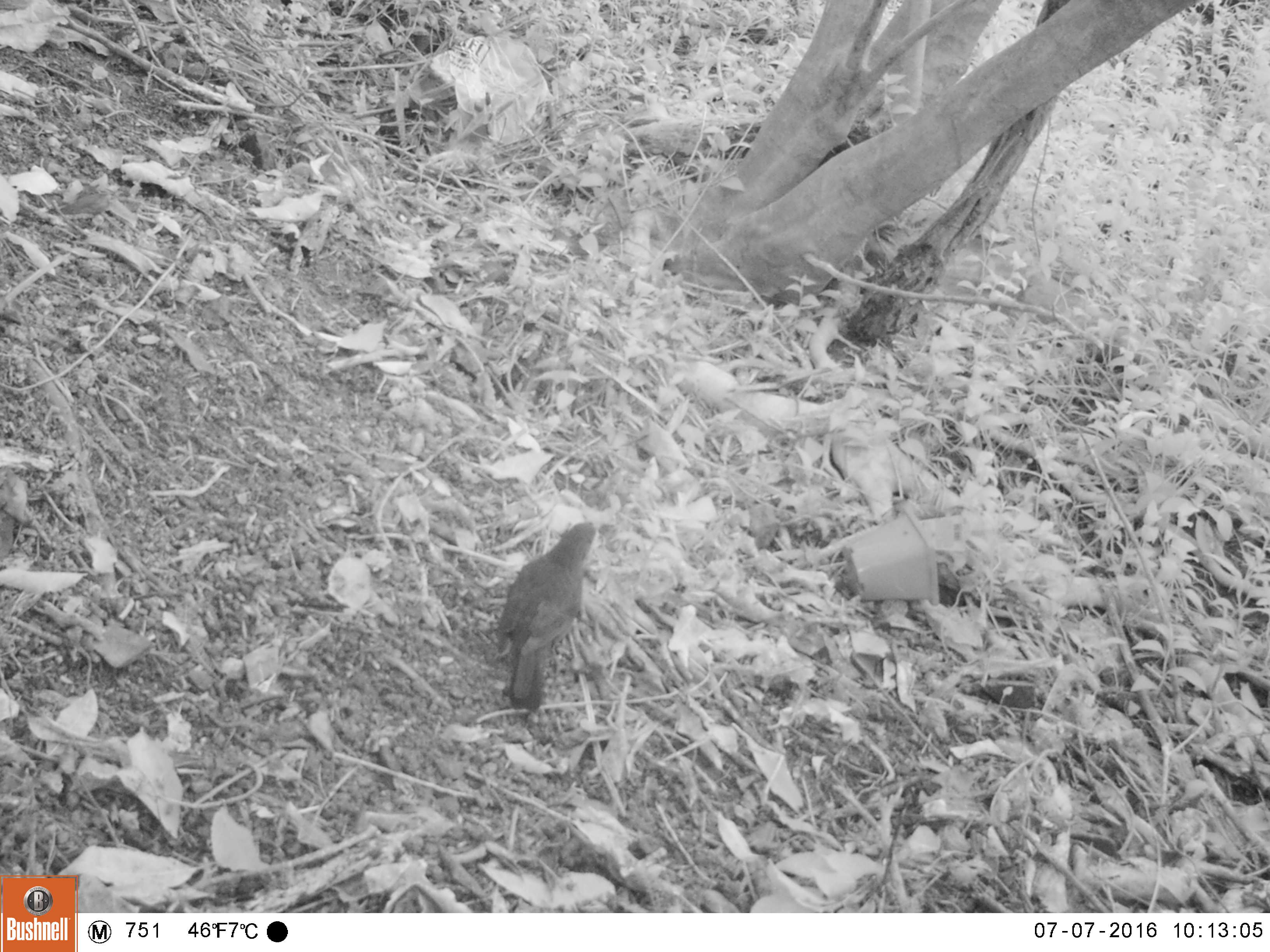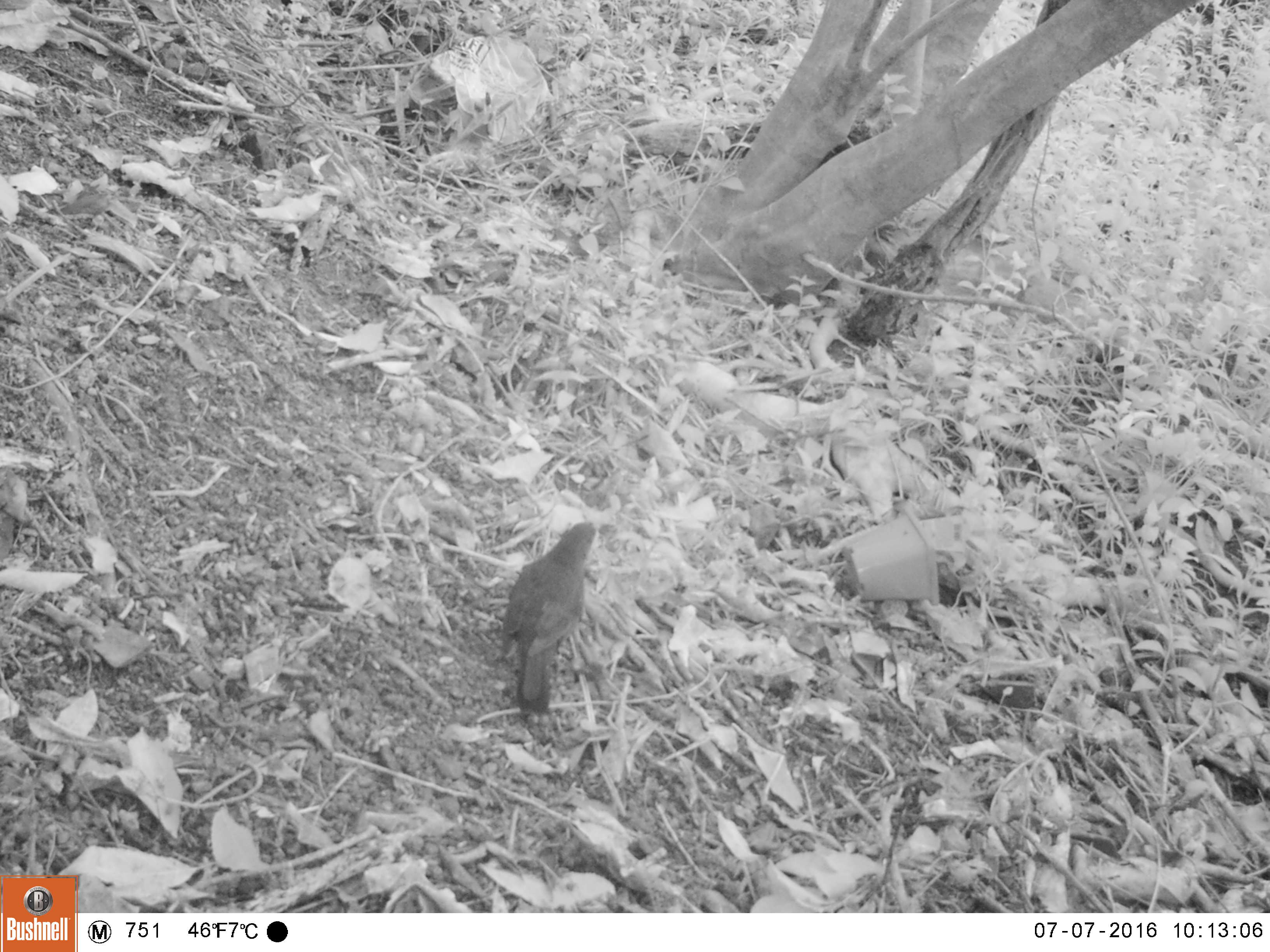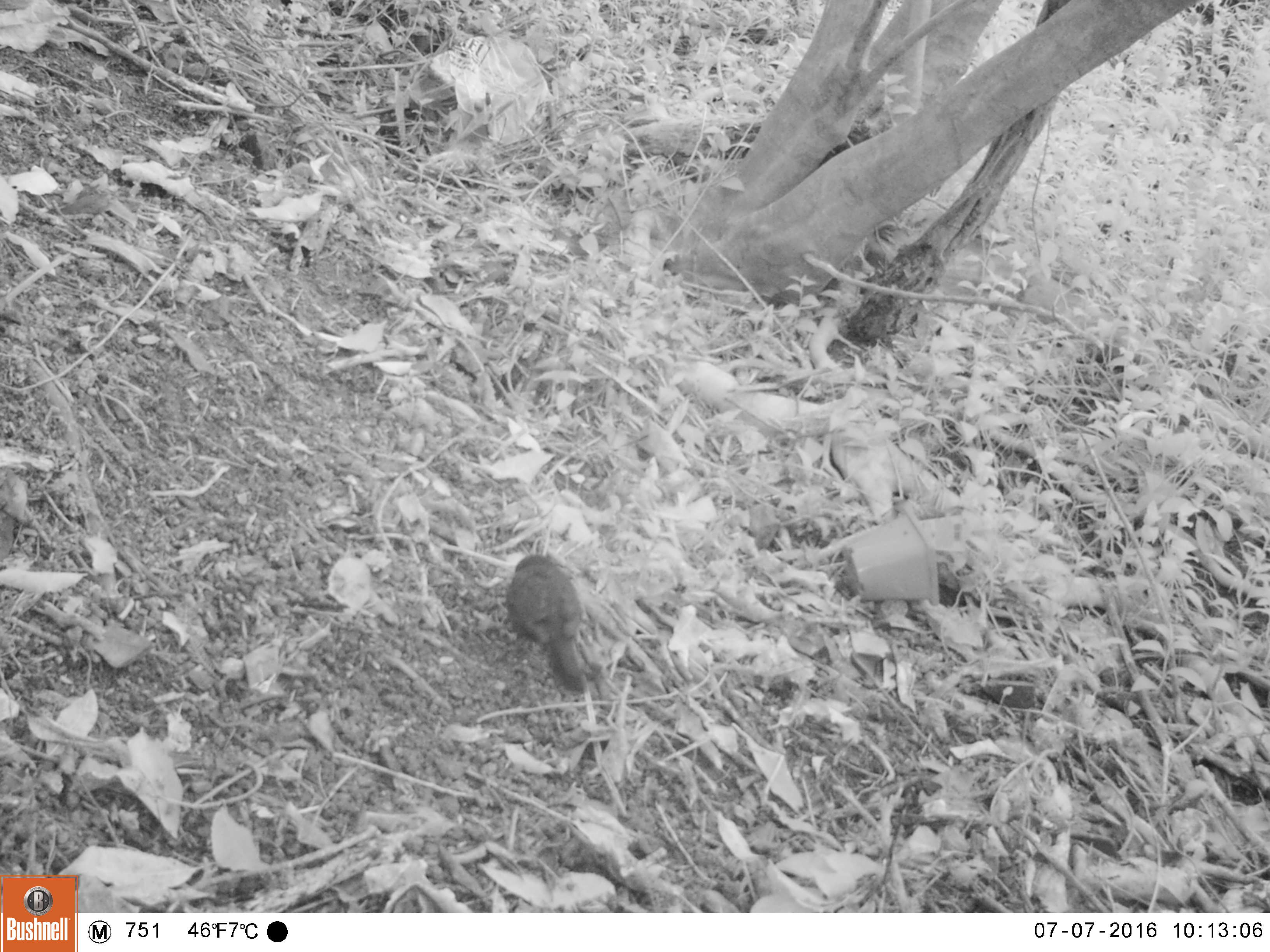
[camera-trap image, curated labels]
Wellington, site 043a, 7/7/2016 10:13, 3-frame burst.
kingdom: Animalia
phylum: Chordata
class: Aves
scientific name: Aves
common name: bird